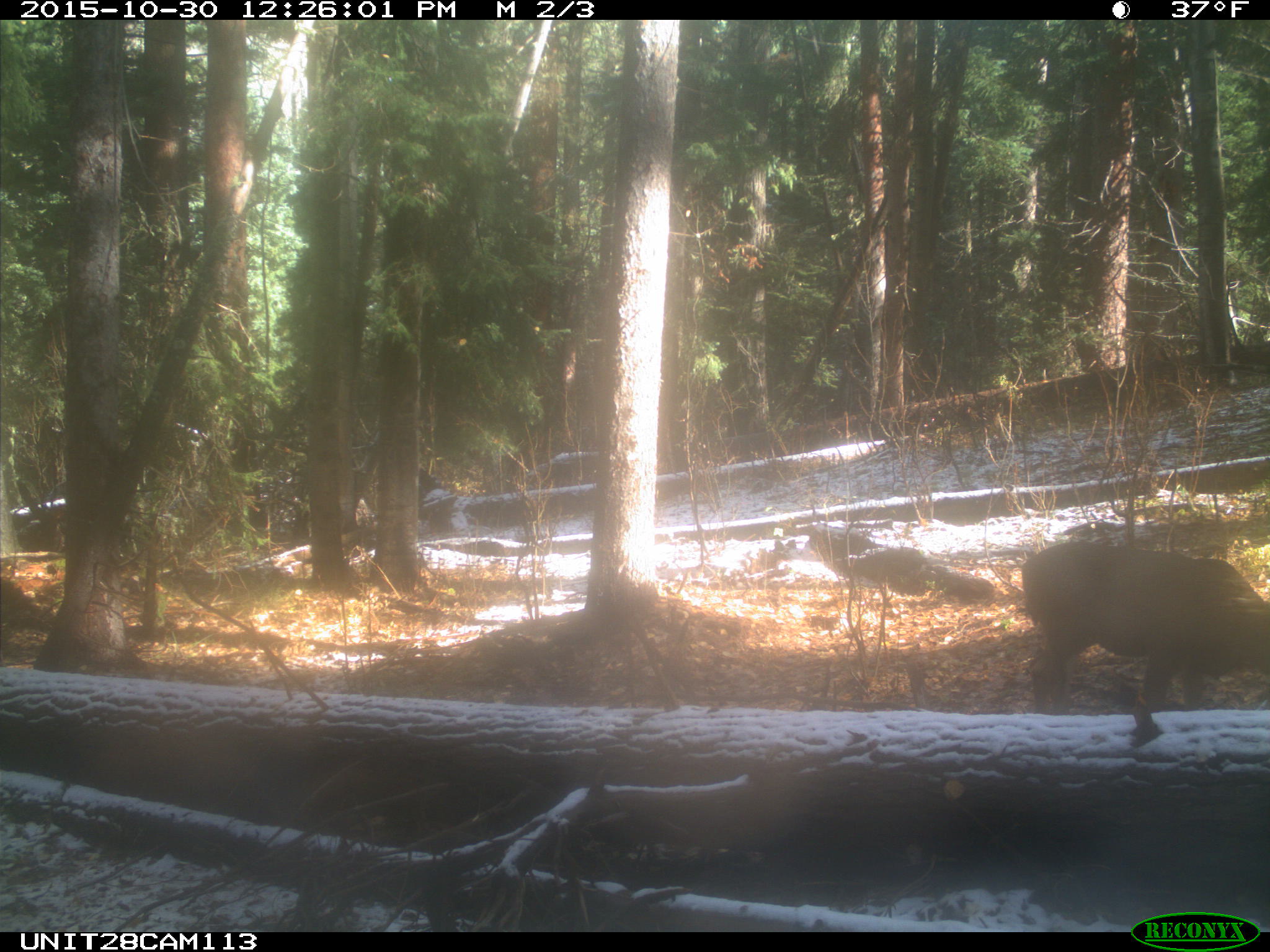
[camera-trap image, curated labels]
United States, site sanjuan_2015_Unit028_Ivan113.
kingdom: Animalia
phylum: Chordata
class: Mammalia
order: Artiodactyla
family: Cervidae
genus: Odocoileus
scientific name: Odocoileus hemionus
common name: mule deer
Odocoileus hemionus (mule deer).